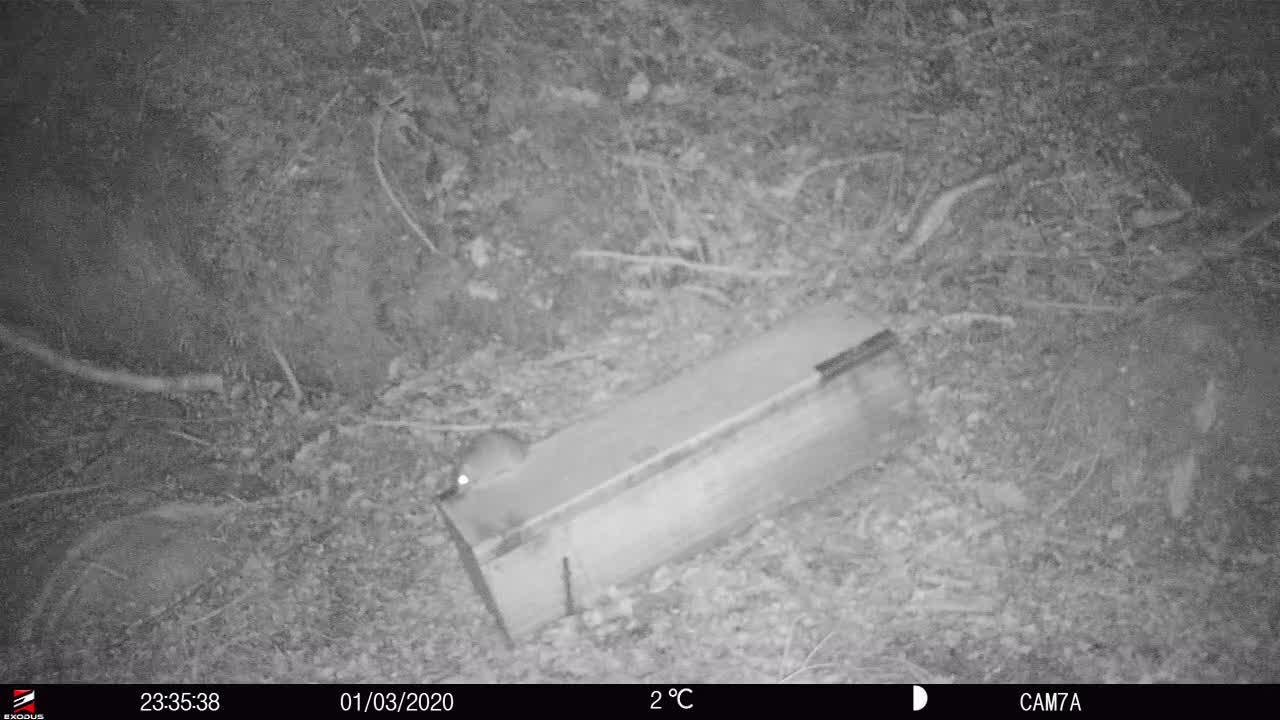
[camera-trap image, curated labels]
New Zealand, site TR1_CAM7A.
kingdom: Animalia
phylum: Chordata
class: Mammalia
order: Rodentia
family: Muridae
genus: Rattus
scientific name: Rattus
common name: rat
Rat (Rattus).